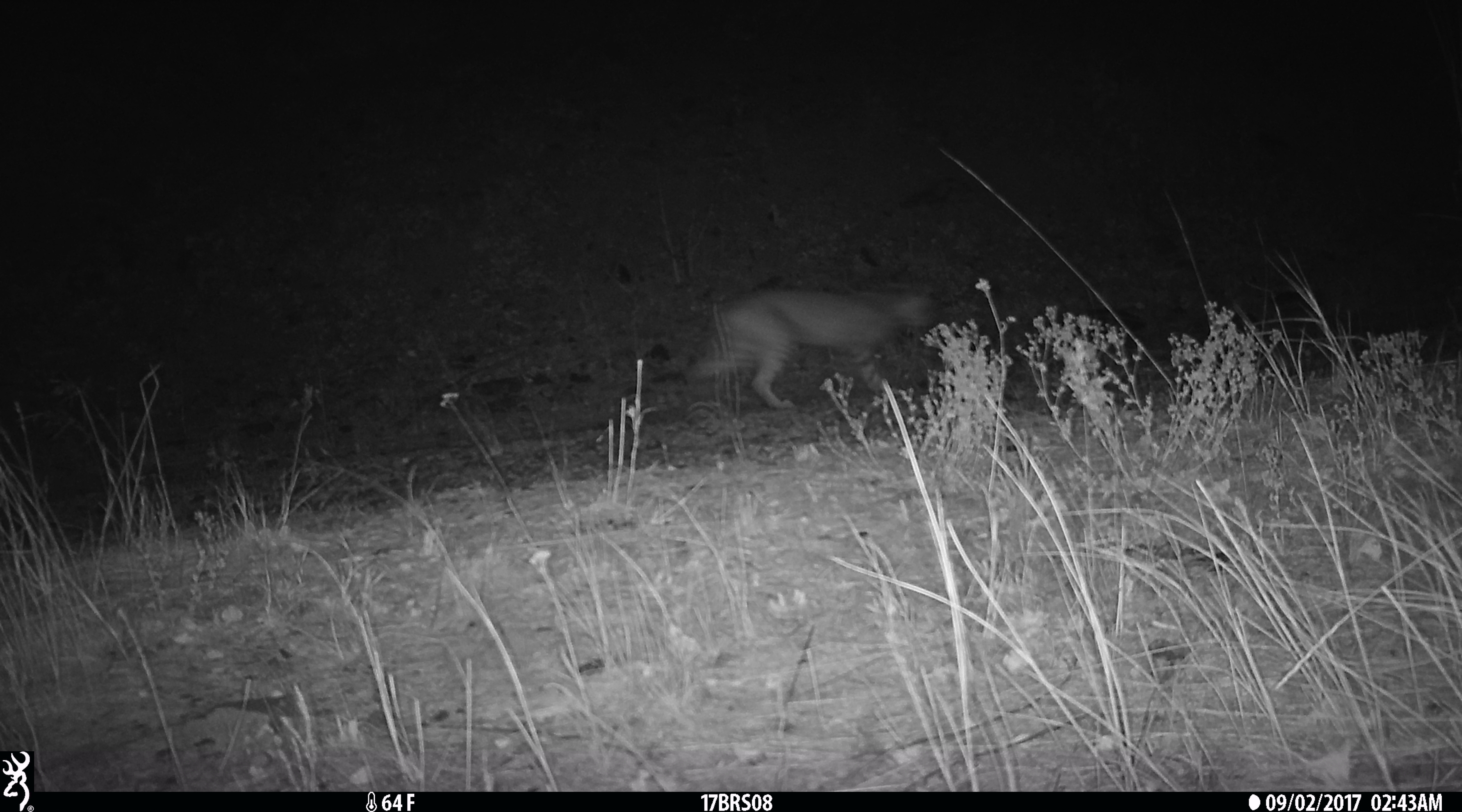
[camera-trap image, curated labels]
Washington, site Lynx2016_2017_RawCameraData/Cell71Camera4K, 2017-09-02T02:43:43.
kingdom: Animalia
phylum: Chordata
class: Mammalia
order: Carnivora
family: Felidae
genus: Lynx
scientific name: Lynx rufus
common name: bobcat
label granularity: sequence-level